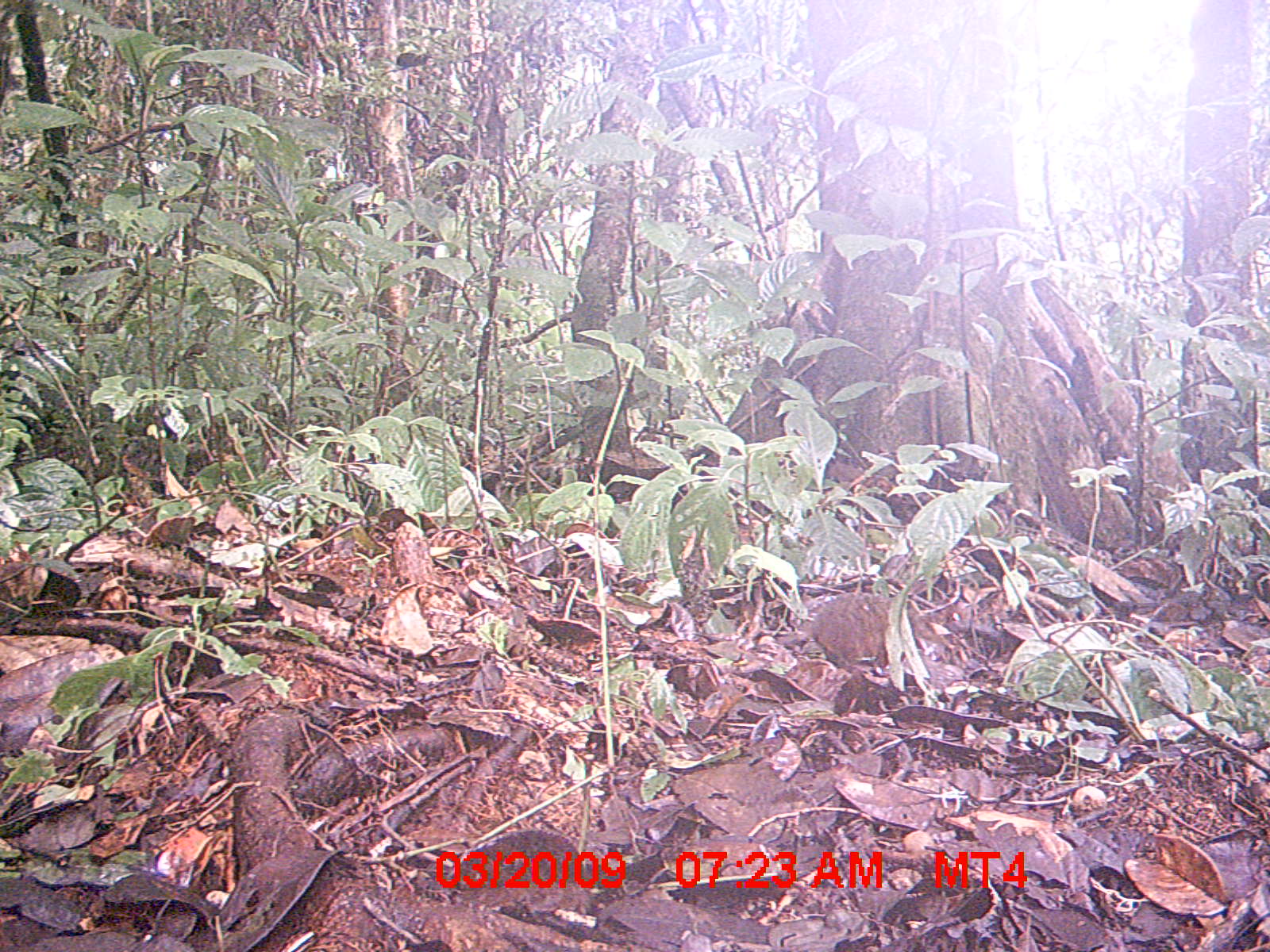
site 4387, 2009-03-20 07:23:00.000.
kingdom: Animalia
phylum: Chordata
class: Mammalia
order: Rodentia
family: Nesomyidae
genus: Nesomys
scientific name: Nesomys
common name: nesomys rodents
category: nesomys sp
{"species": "nesomys sp (nesomys rodents) (Nesomys)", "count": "1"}